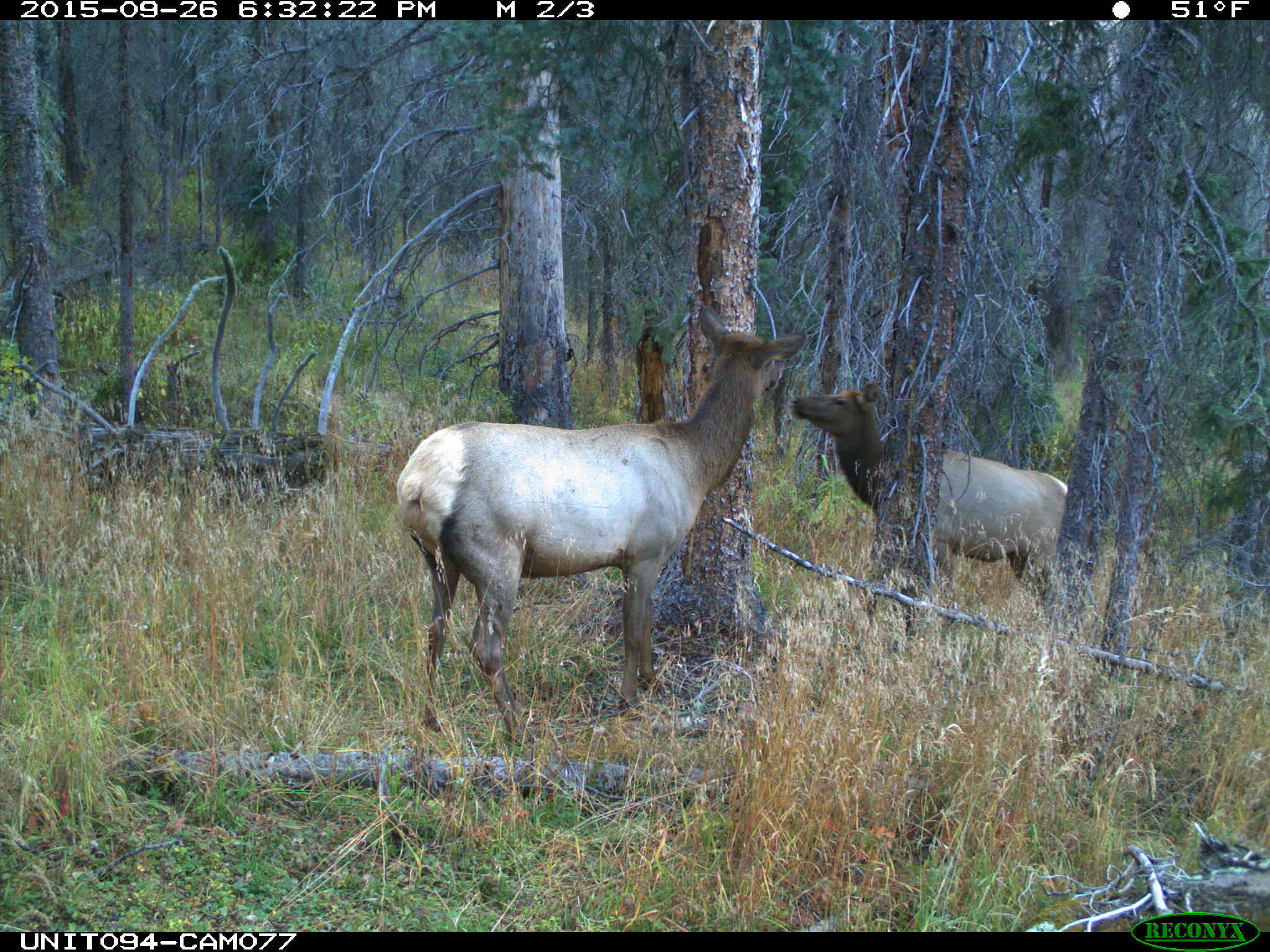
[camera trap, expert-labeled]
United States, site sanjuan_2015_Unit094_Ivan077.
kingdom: Animalia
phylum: Chordata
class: Mammalia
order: Artiodactyla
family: Cervidae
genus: Cervus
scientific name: Cervus elaphus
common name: red deer